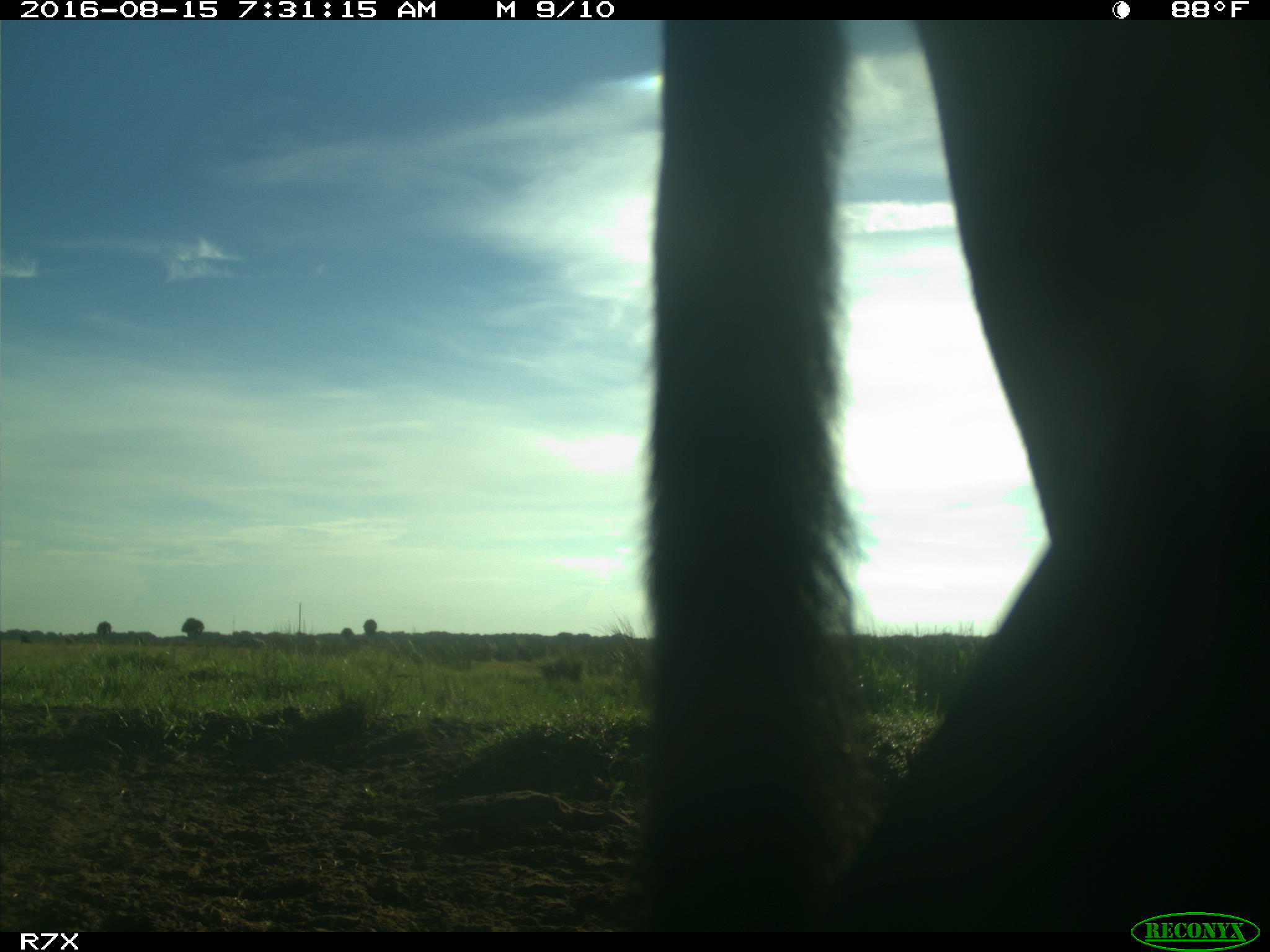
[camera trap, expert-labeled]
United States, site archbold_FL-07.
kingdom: Animalia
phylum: Chordata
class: Mammalia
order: Artiodactyla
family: Bovidae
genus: Bos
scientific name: Bos taurus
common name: domestic cow